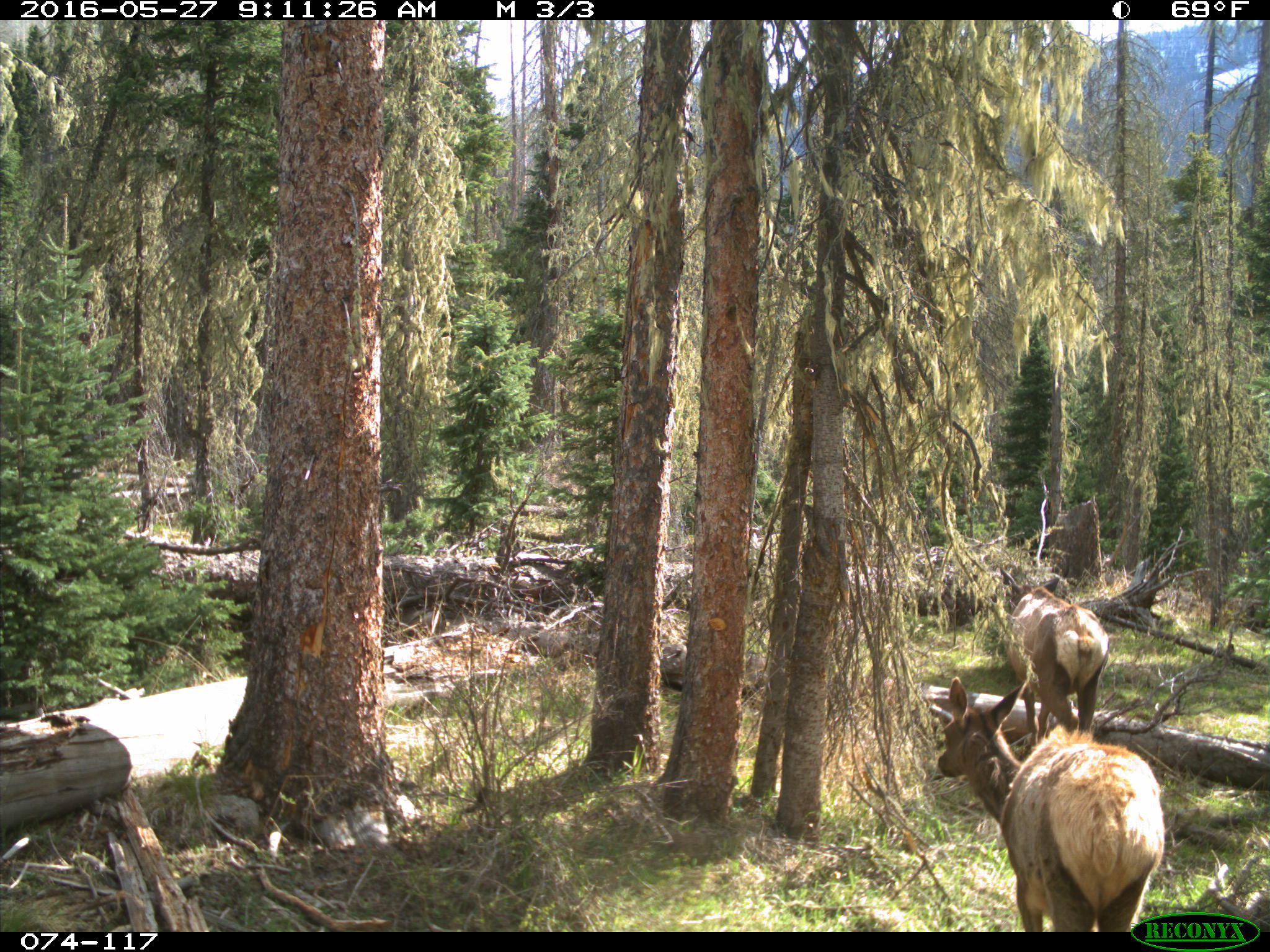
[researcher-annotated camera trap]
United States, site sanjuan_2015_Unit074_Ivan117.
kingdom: Animalia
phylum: Chordata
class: Mammalia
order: Artiodactyla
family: Cervidae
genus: Cervus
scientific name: Cervus elaphus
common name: red deer